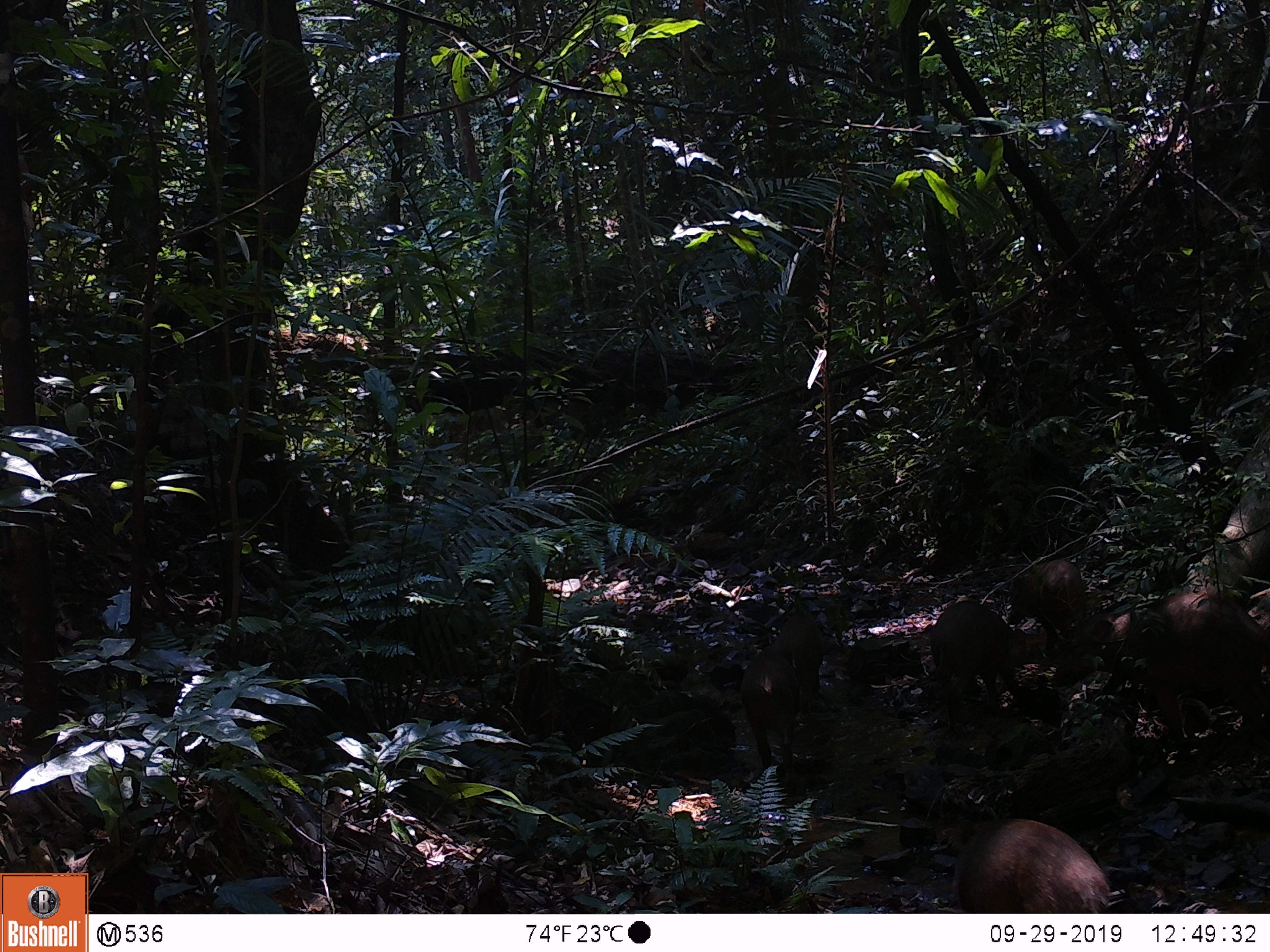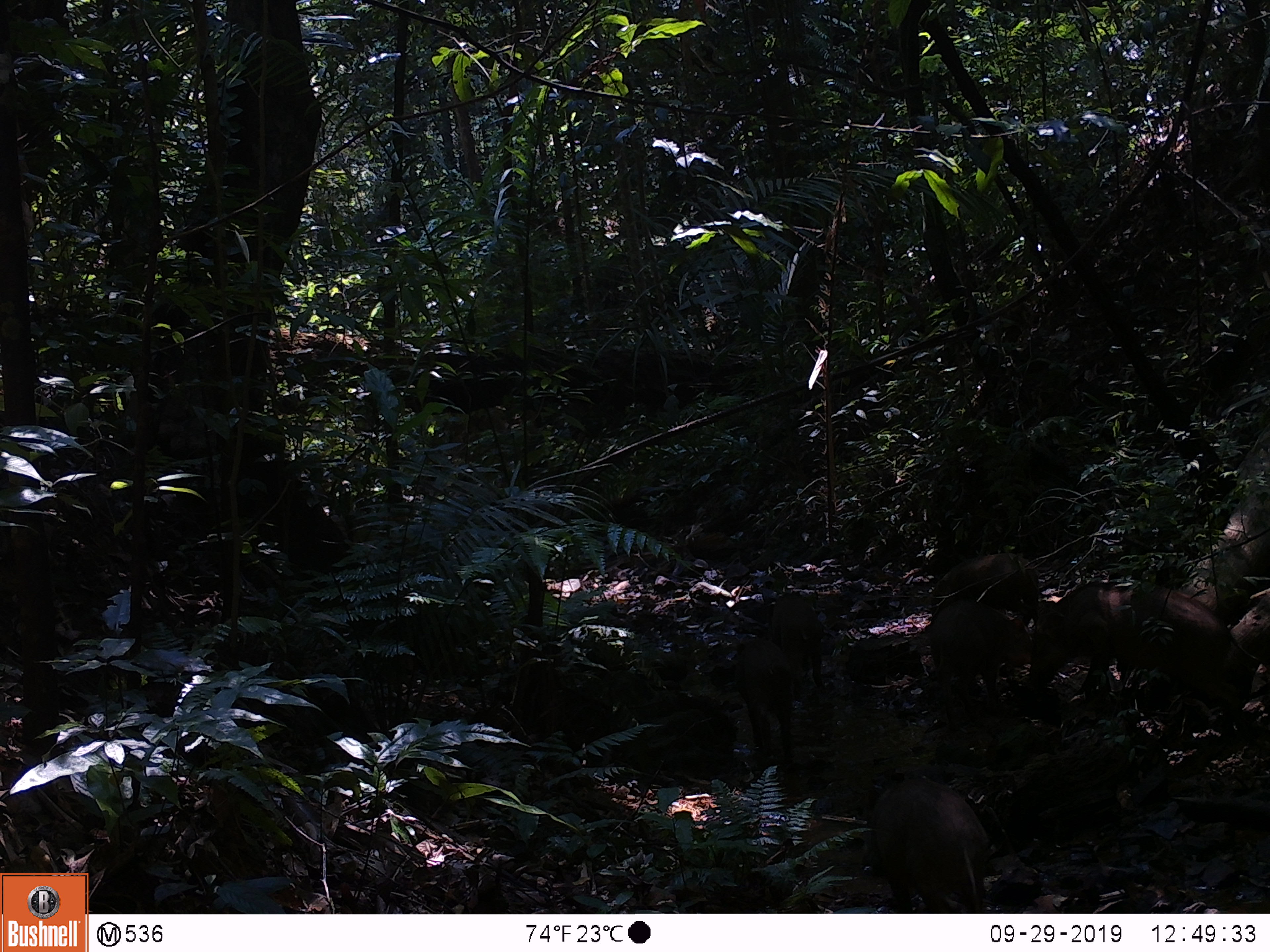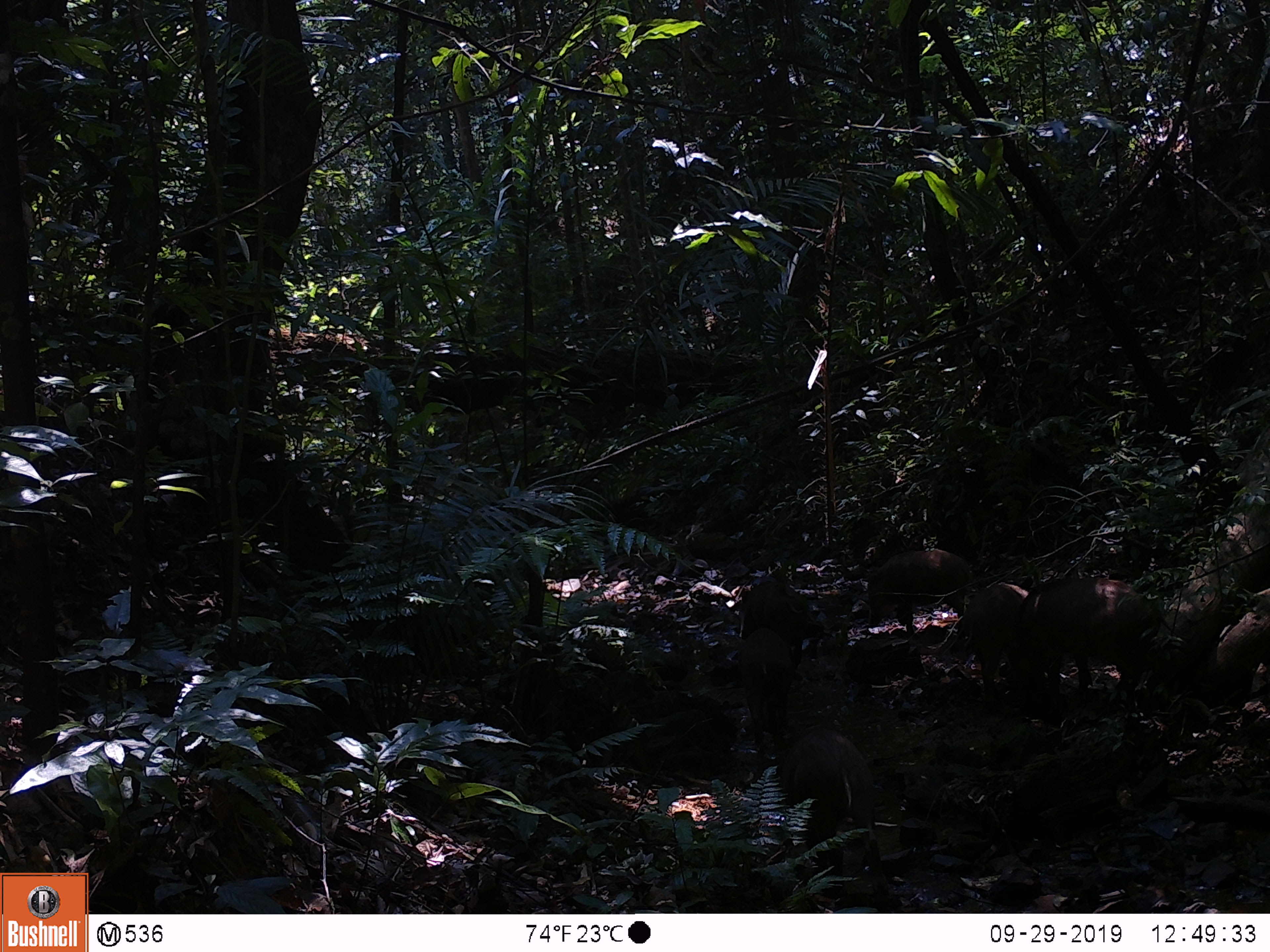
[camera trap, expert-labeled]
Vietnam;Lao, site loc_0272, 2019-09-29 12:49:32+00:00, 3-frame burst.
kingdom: Animalia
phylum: Chordata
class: Mammalia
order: Artiodactyla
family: Suidae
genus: Sus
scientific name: Sus scrofa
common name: eurasian wild pig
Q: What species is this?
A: Eurasian wild pig (Sus scrofa).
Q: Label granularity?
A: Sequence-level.